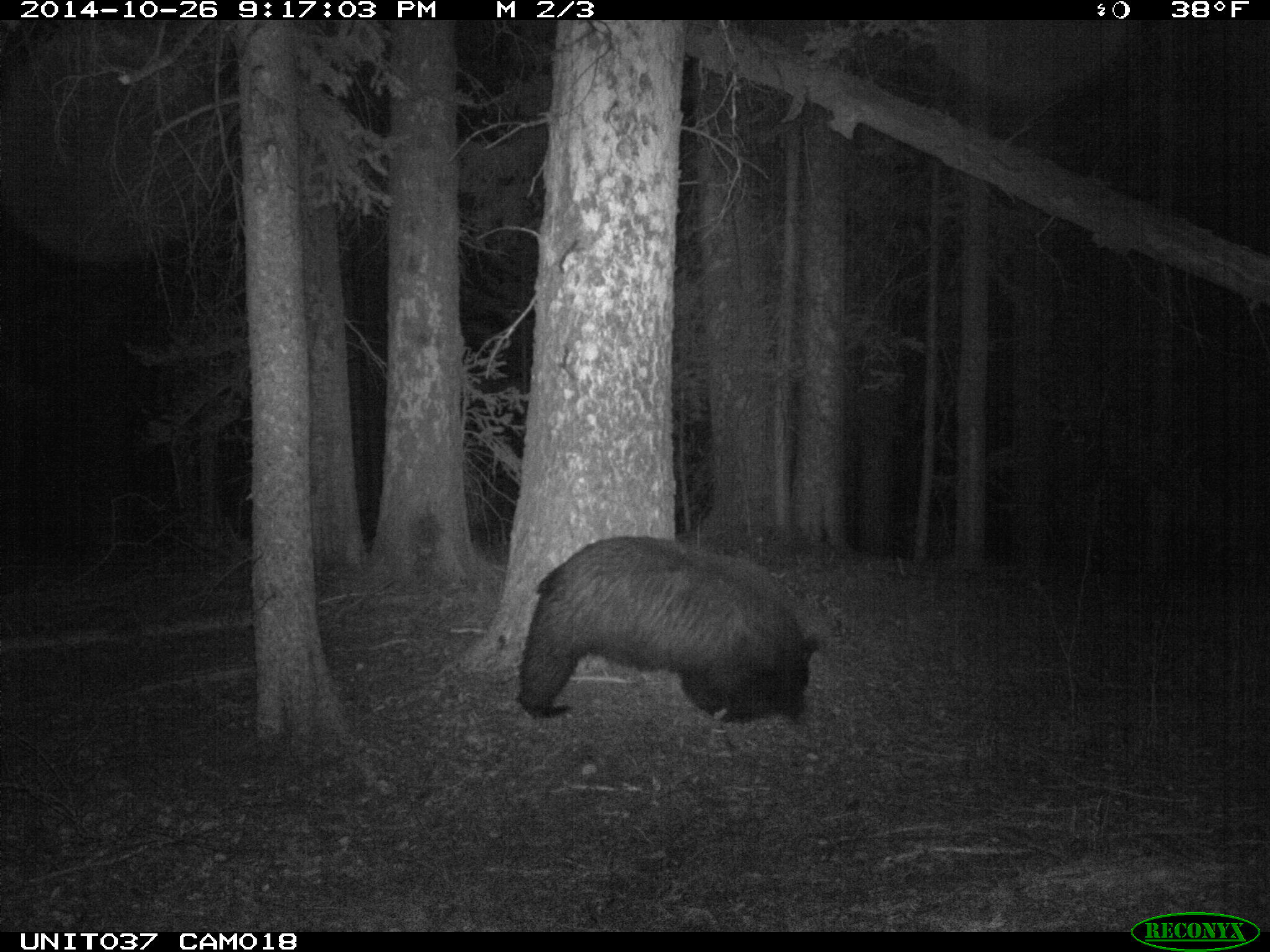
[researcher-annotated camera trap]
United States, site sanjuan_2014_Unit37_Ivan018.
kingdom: Animalia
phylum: Chordata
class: Mammalia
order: Carnivora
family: Ursidae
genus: Ursus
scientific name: Ursus americanus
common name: american black bear